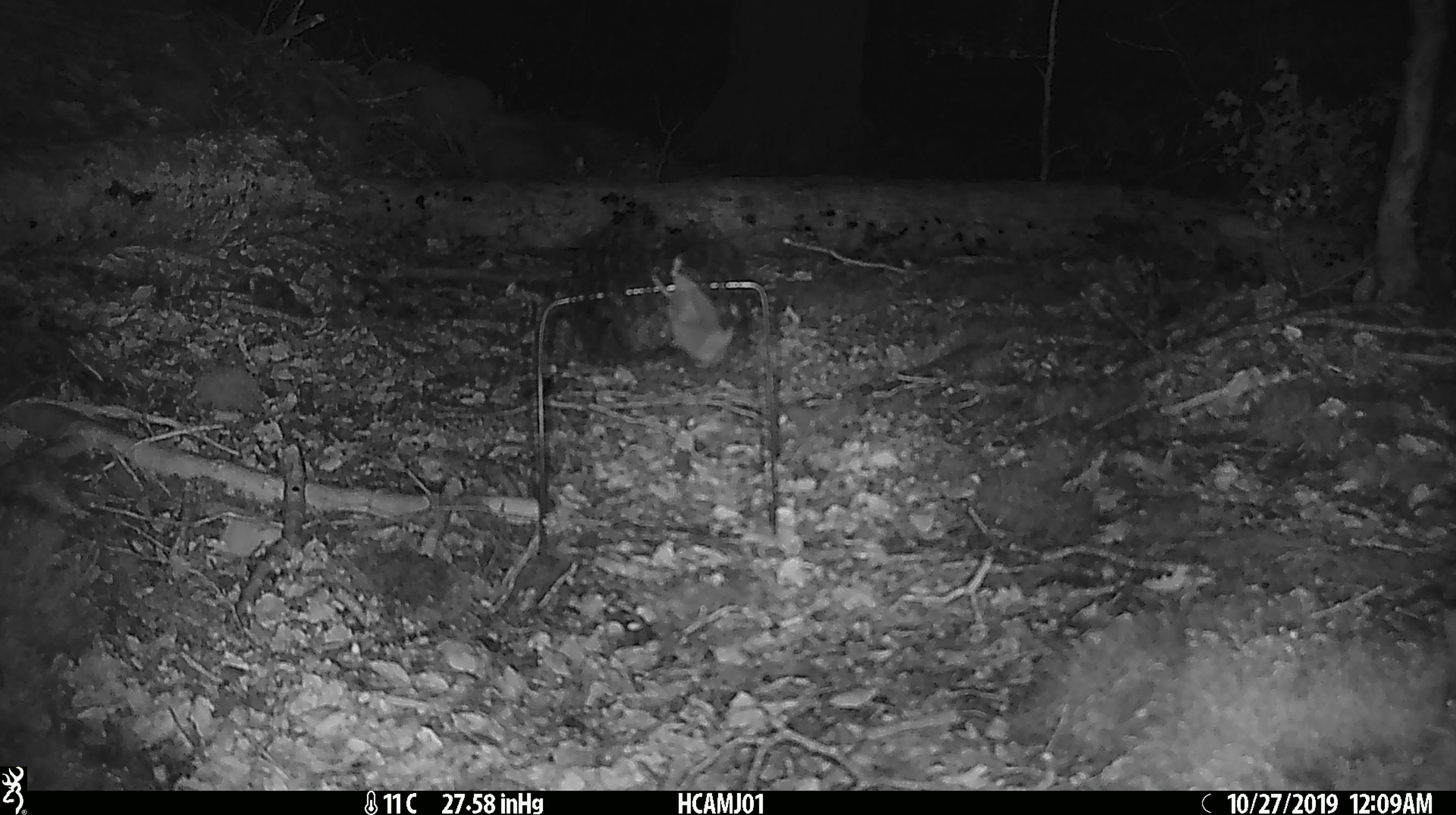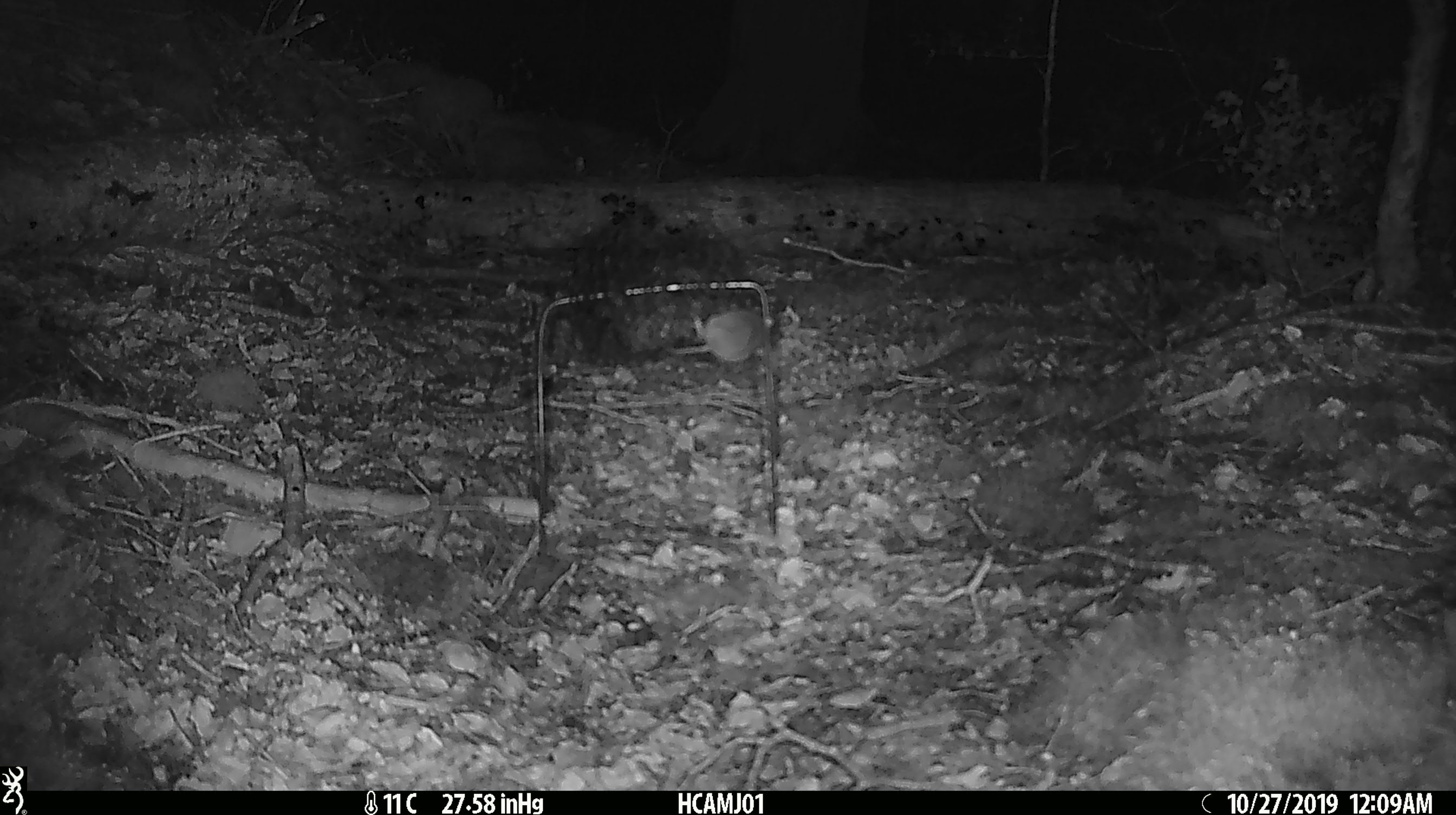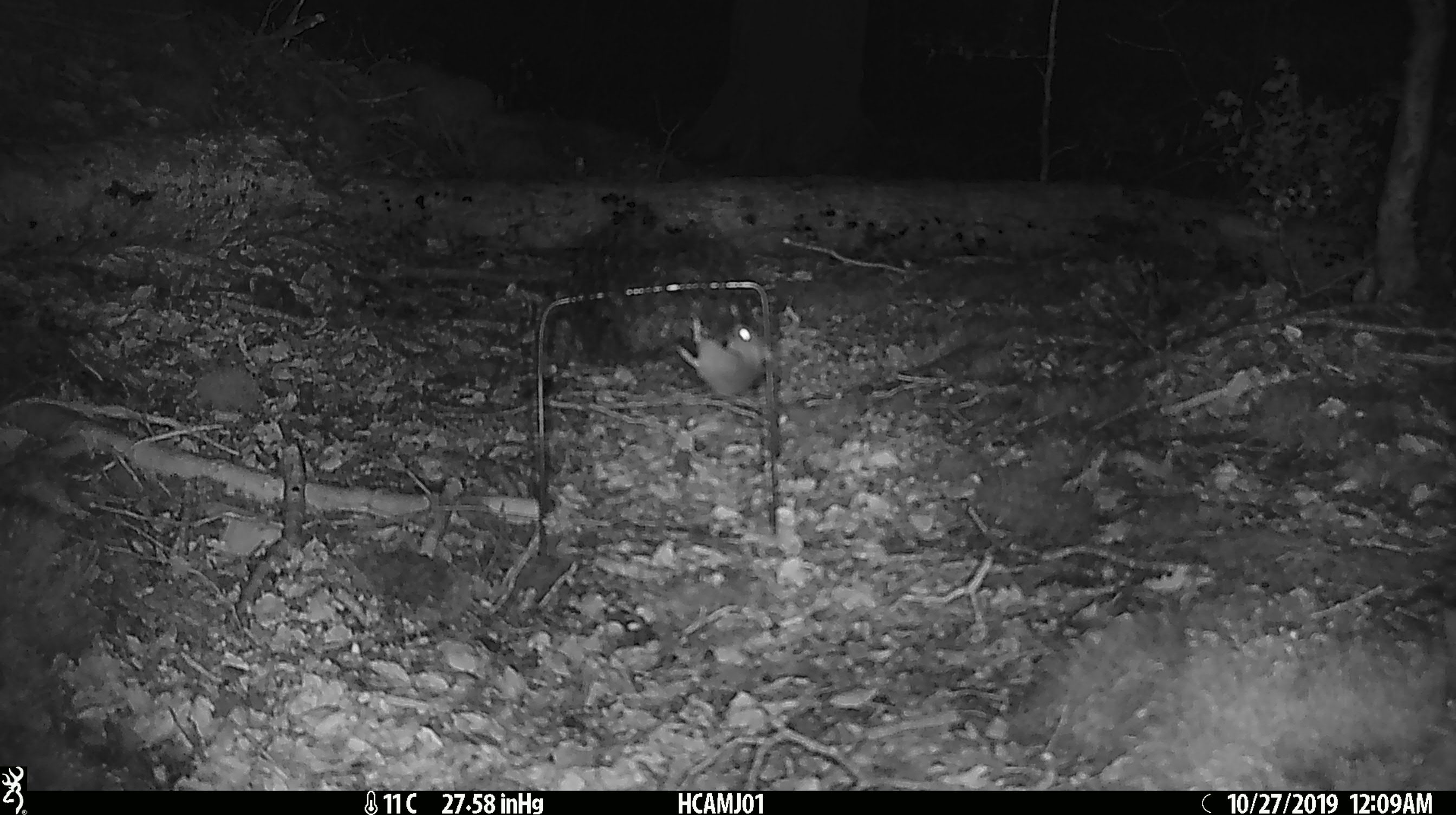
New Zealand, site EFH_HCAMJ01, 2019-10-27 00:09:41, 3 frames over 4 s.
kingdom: Animalia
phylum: Chordata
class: Mammalia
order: Rodentia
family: Muridae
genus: Mus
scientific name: Mus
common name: mouse